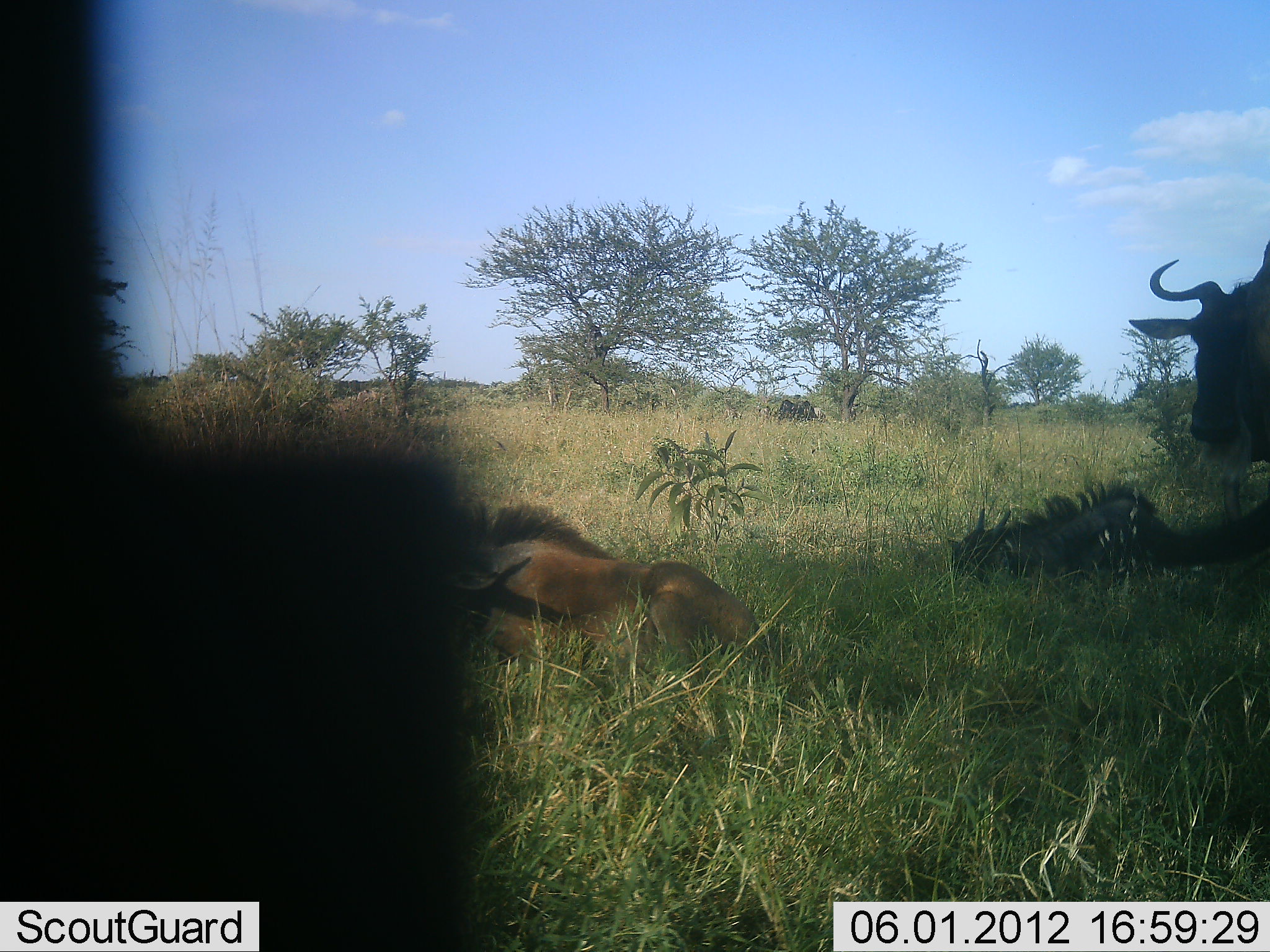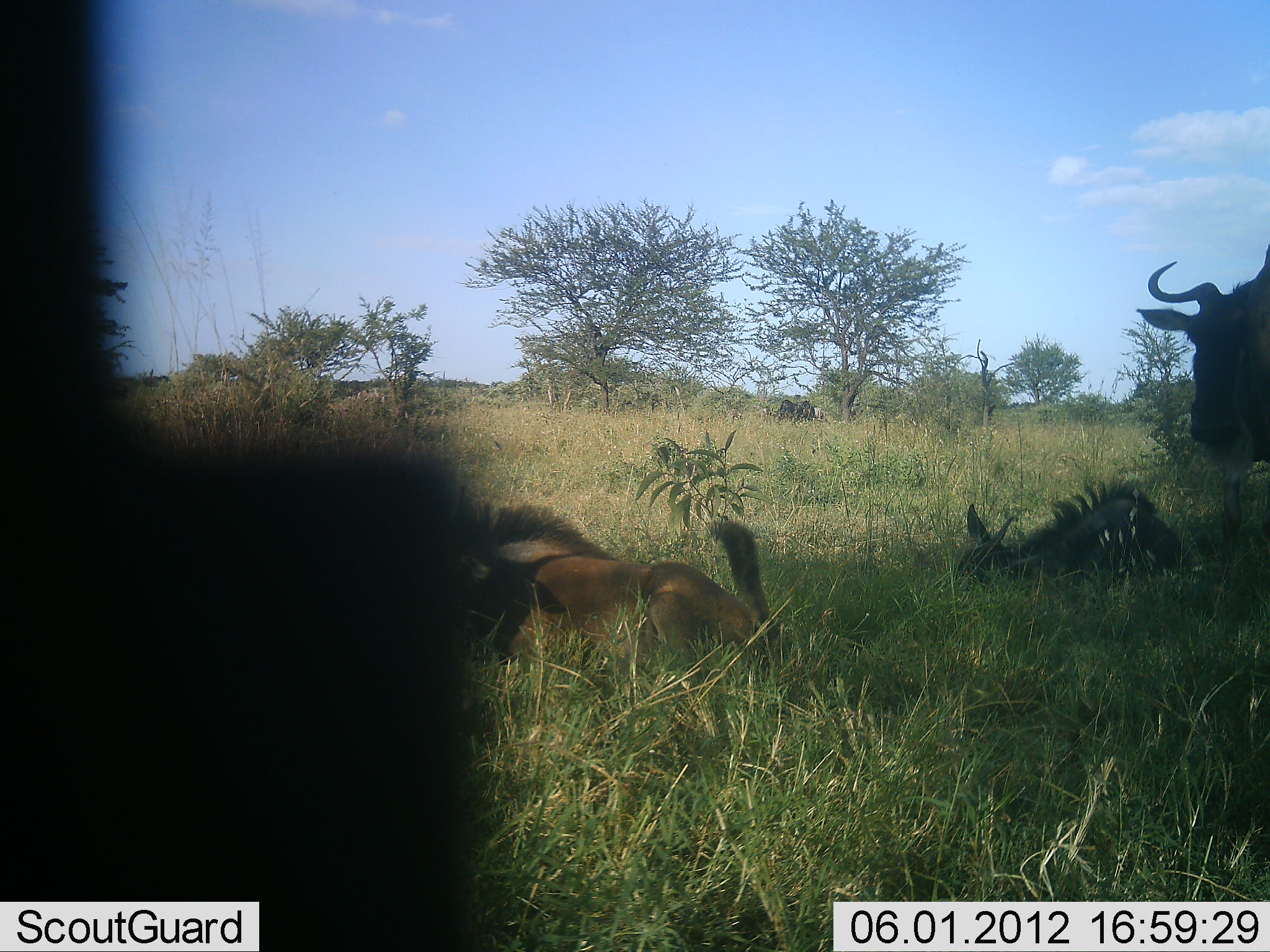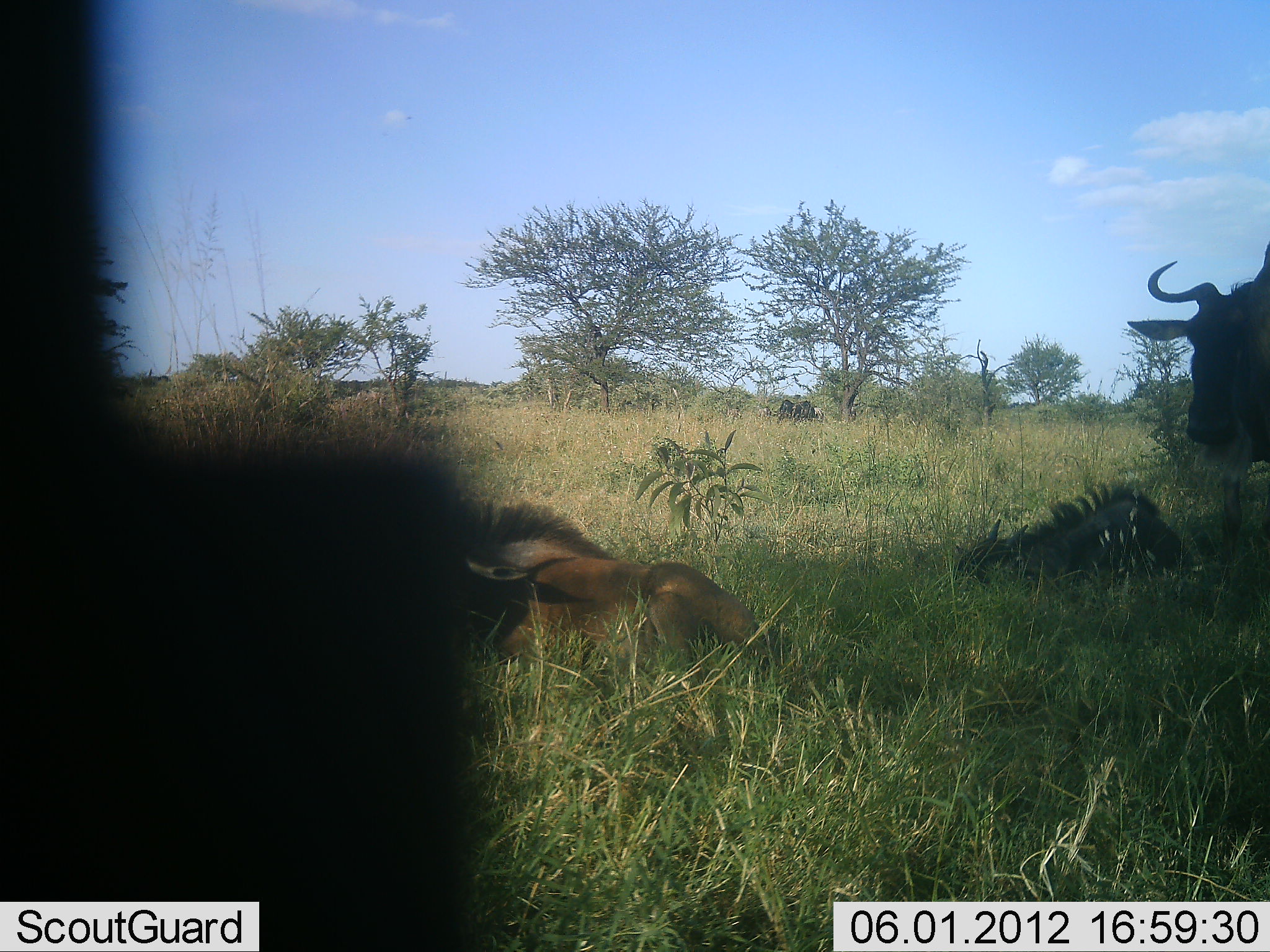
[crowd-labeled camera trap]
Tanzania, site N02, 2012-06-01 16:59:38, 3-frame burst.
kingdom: Animalia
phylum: Chordata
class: Mammalia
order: Artiodactyla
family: Bovidae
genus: Connochaetes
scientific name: Connochaetes taurinus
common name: blue wildebeest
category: wildebeest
Wildebeest (blue wildebeest) (Connochaetes taurinus), count 4. Behavior (volunteer vote fractions): standing 70%, resting 100%, moving 0%, interacting 0%. Young present (vote fraction): 20%. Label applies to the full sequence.